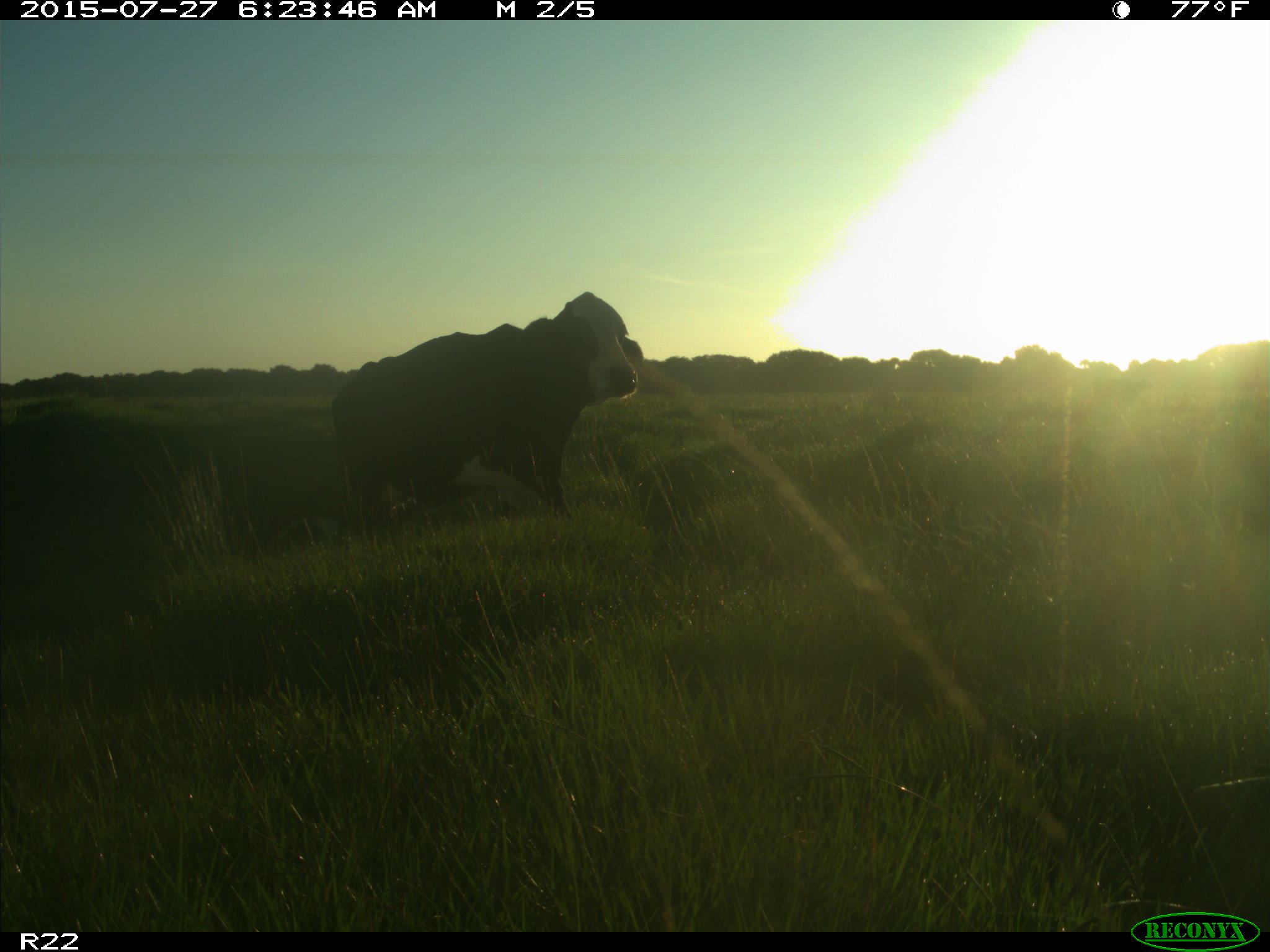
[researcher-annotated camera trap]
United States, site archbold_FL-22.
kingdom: Animalia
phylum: Chordata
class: Mammalia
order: Carnivora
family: Procyonidae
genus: Procyon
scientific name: Procyon lotor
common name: common raccoon